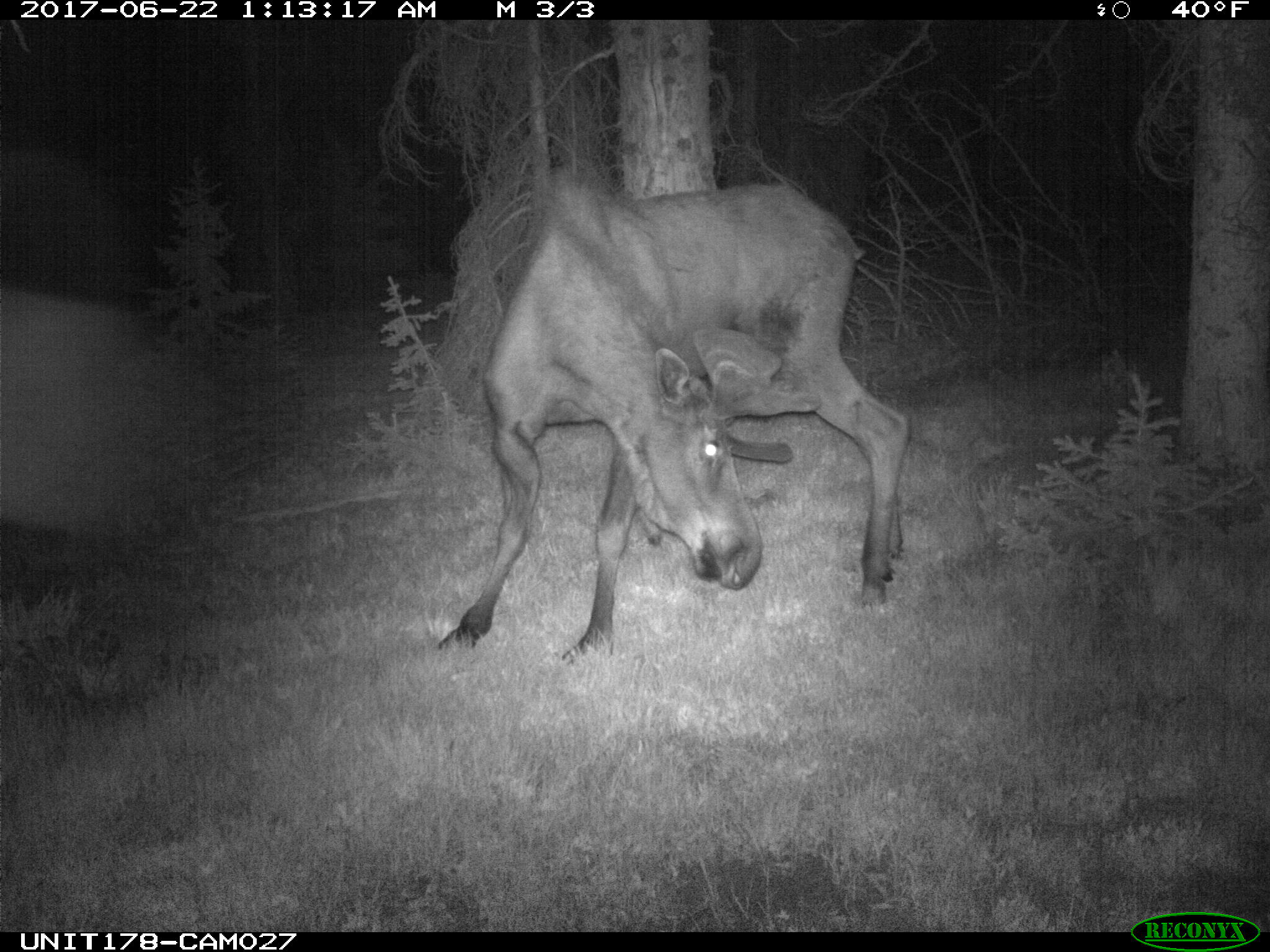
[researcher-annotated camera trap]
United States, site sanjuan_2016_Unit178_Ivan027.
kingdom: Animalia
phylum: Chordata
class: Mammalia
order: Artiodactyla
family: Cervidae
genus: Alces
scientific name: Alces alces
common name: moose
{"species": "Alces alces (moose)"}